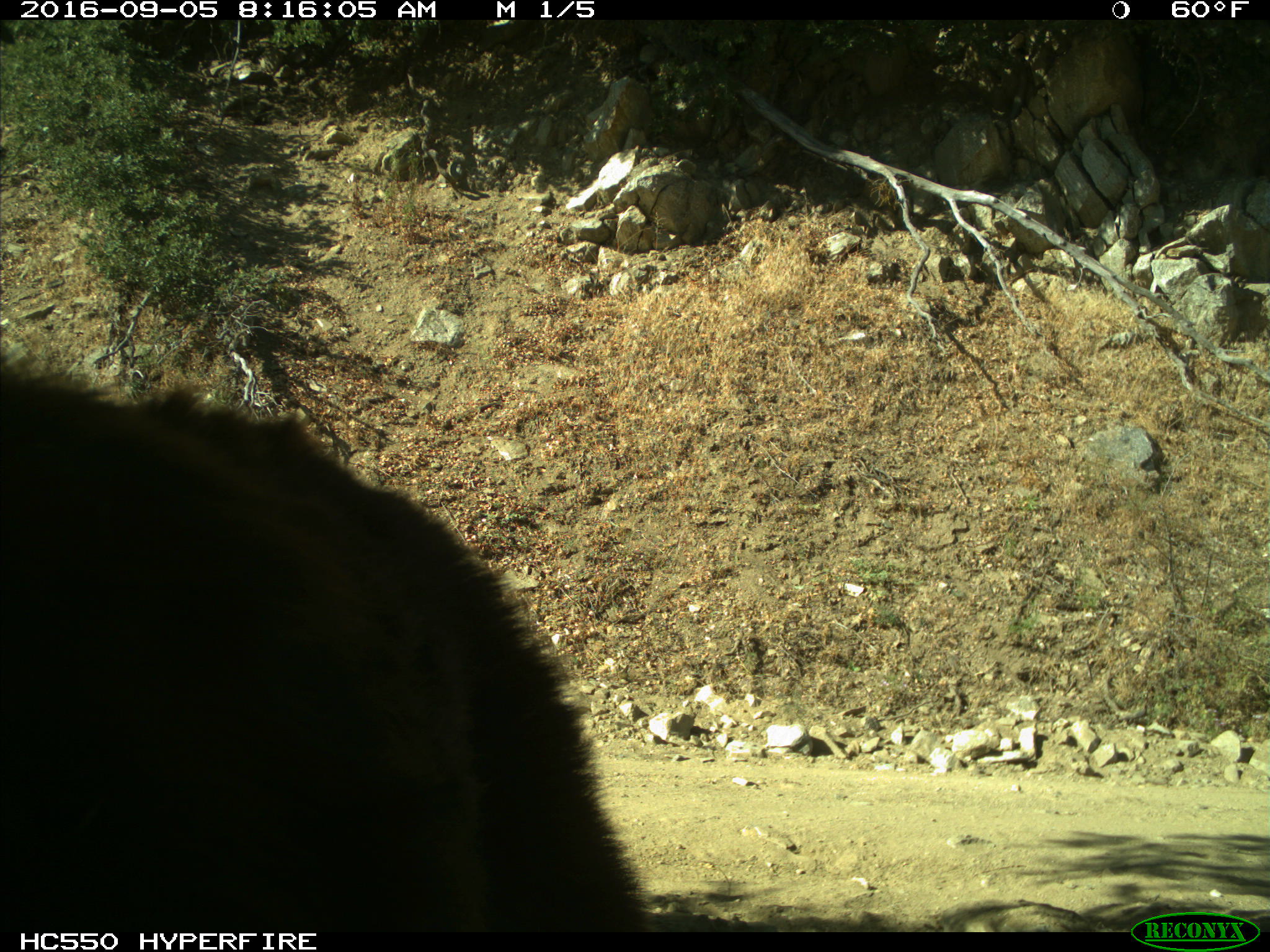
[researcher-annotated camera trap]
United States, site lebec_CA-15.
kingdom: Animalia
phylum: Chordata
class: Mammalia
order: Carnivora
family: Ursidae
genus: Ursus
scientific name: Ursus americanus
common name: american black bear